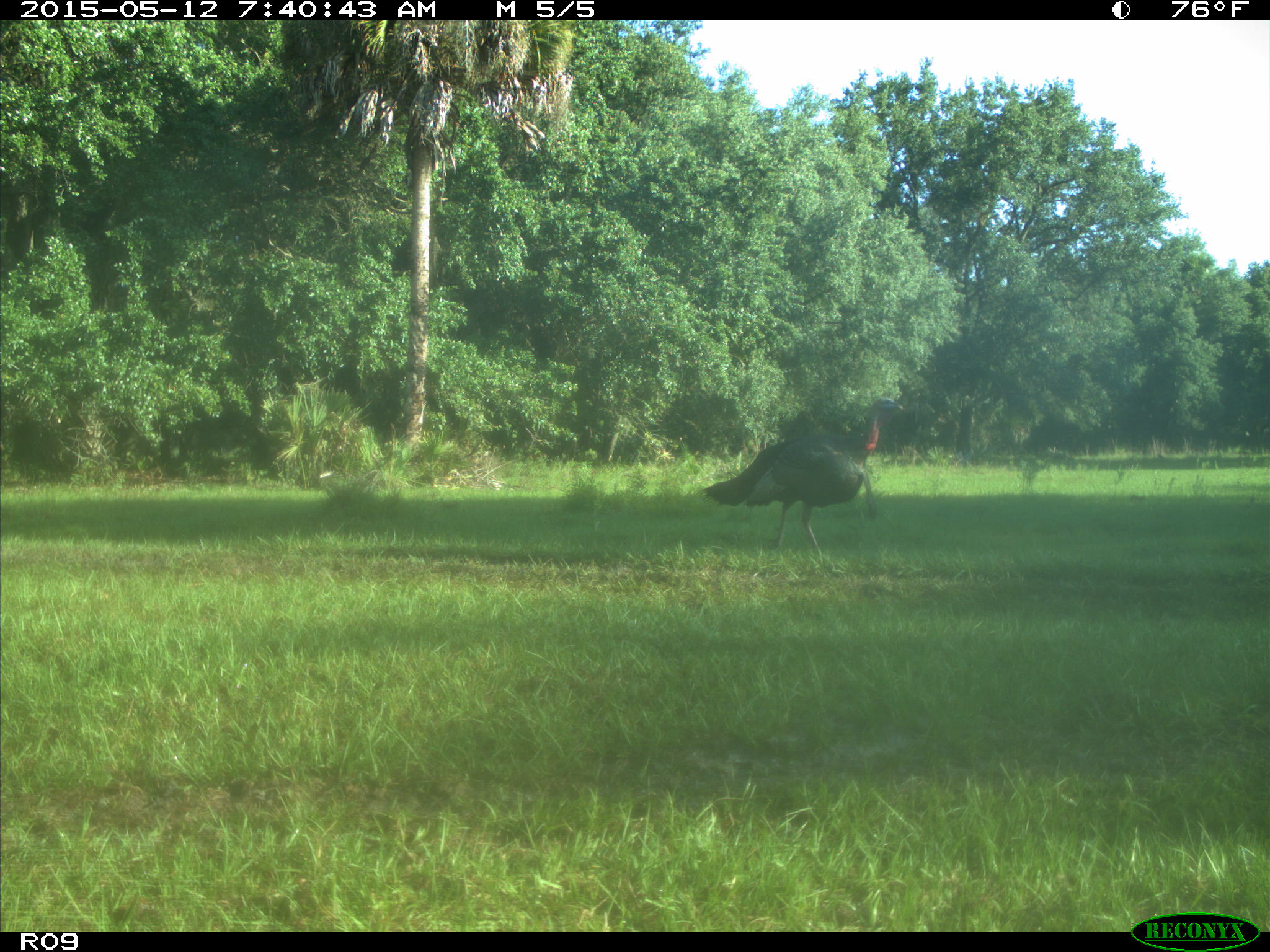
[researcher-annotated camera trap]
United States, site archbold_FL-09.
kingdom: Animalia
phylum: Chordata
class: Aves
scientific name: Aves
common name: birds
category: unidentified bird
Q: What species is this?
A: Unidentified bird (birds) (Aves).